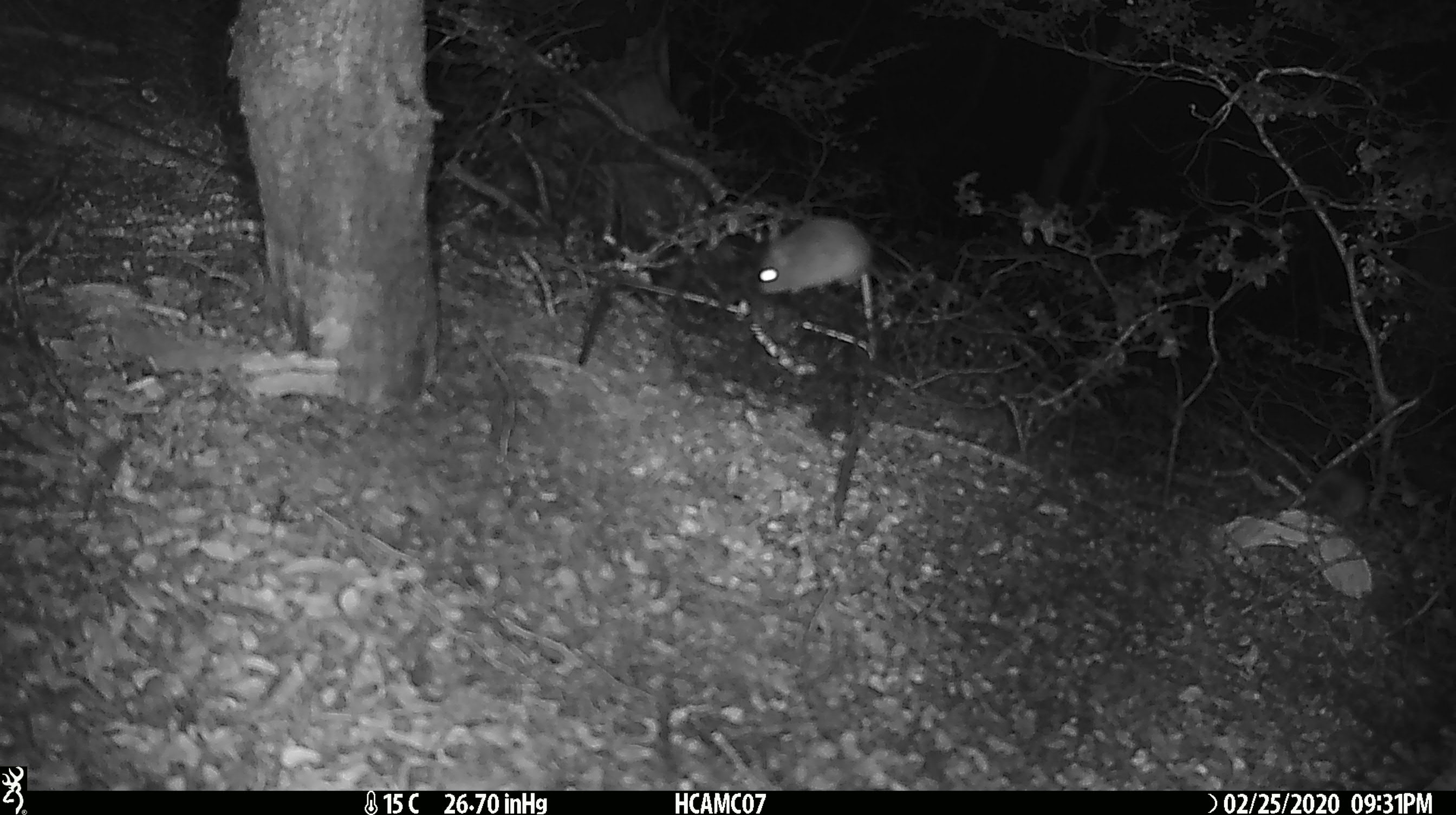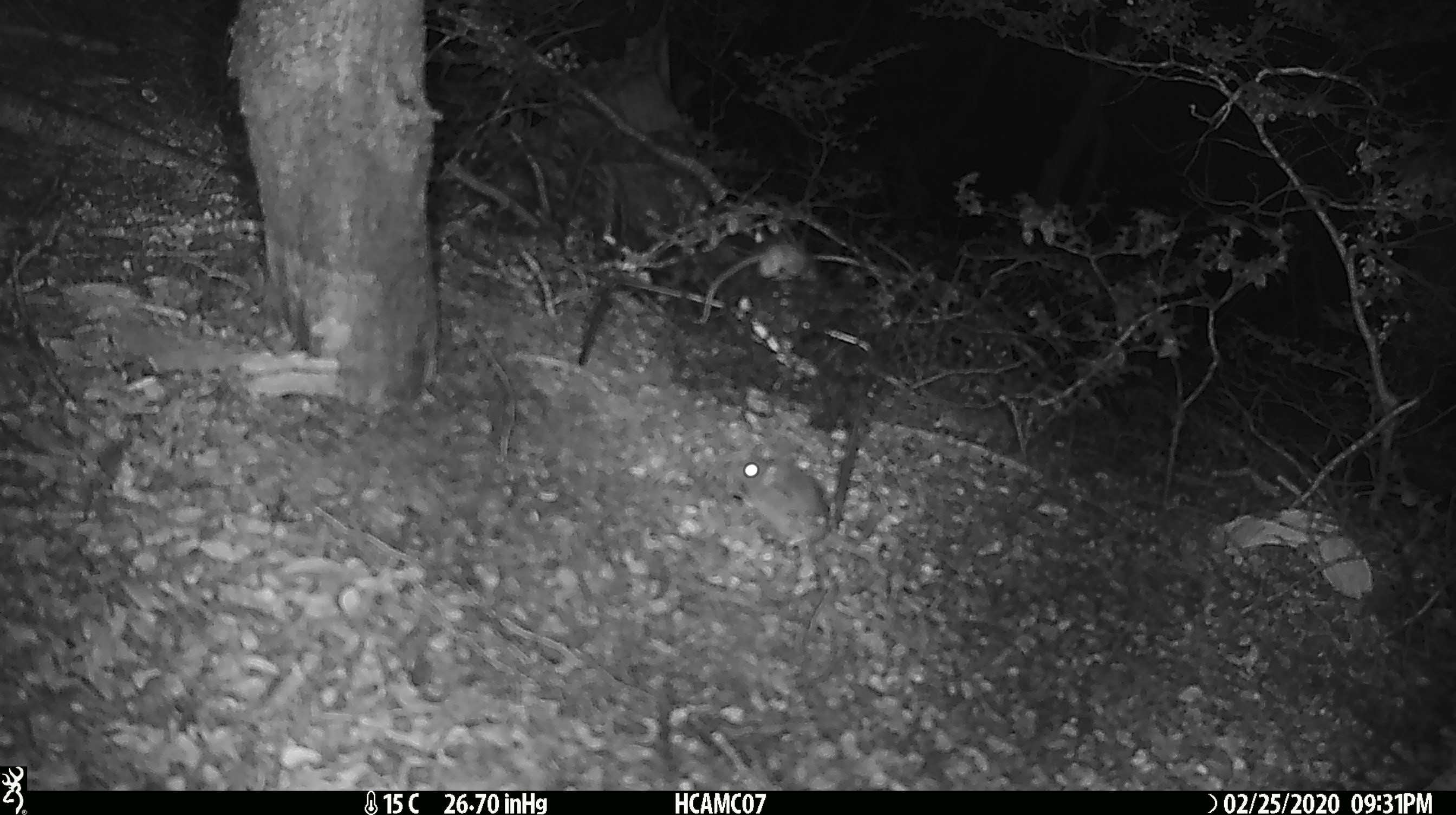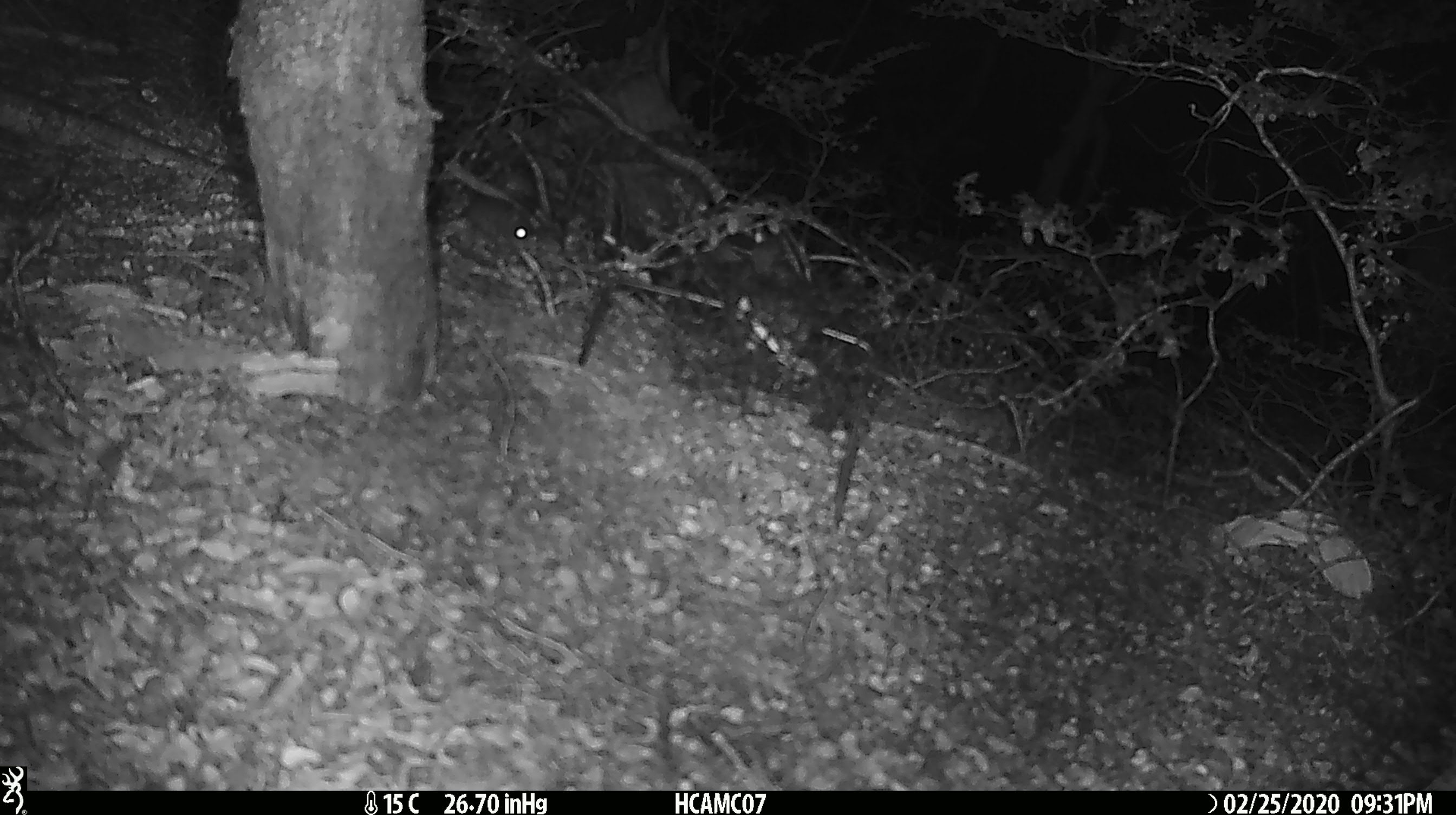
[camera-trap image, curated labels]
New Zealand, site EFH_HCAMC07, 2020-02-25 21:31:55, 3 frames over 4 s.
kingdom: Animalia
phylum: Chordata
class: Mammalia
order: Rodentia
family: Muridae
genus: Mus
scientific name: Mus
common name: mouse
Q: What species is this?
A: Mouse (Mus).